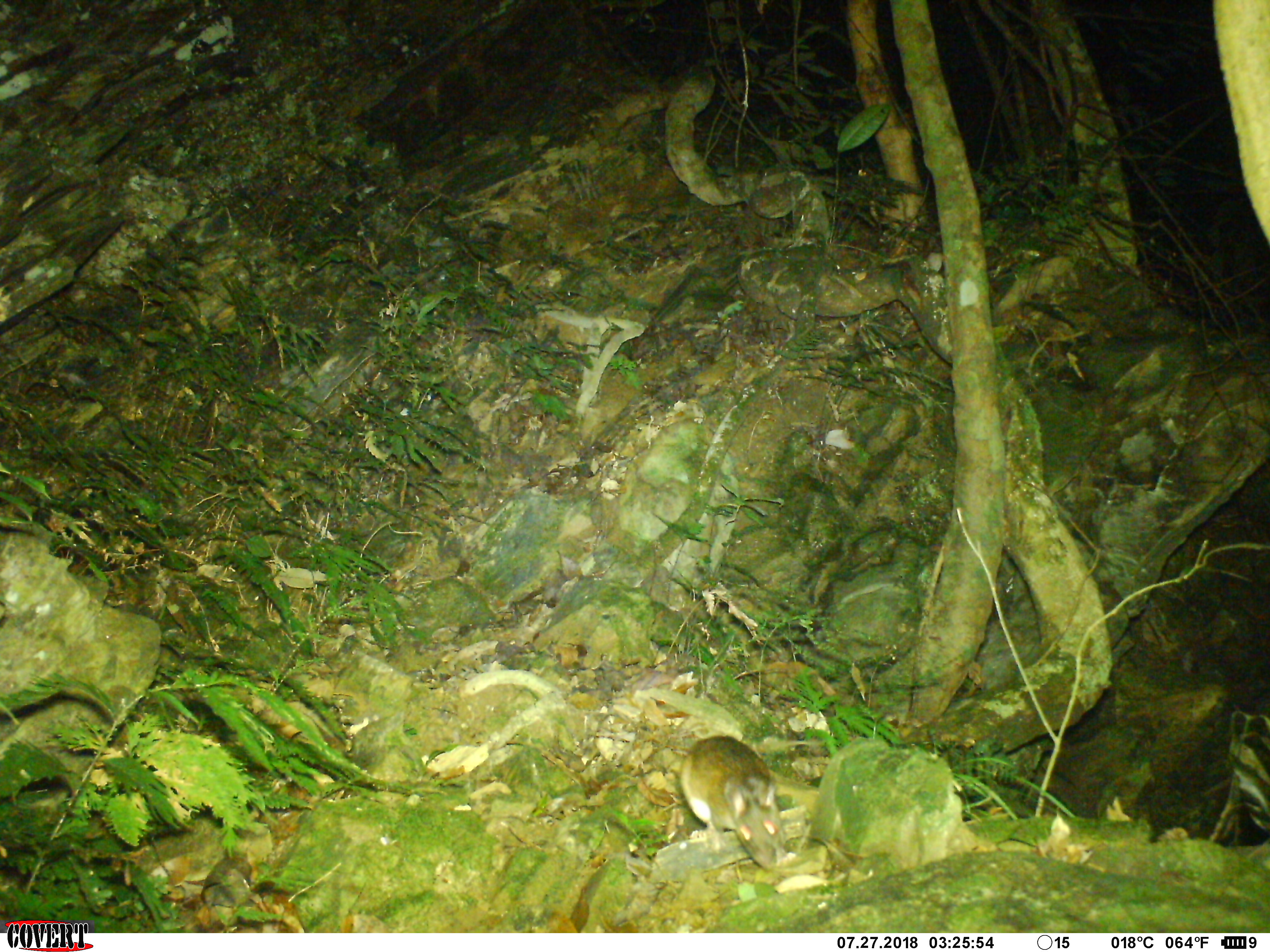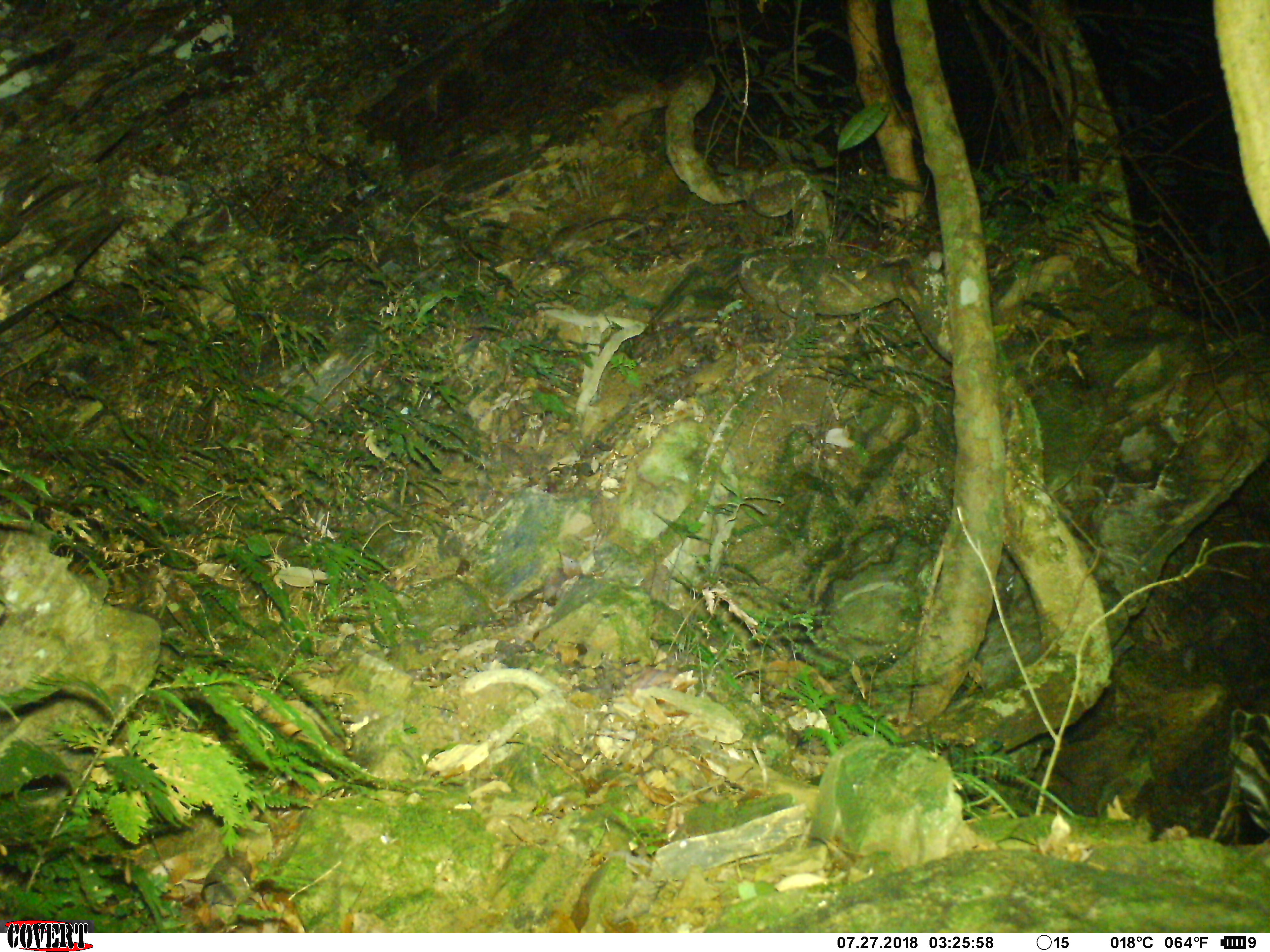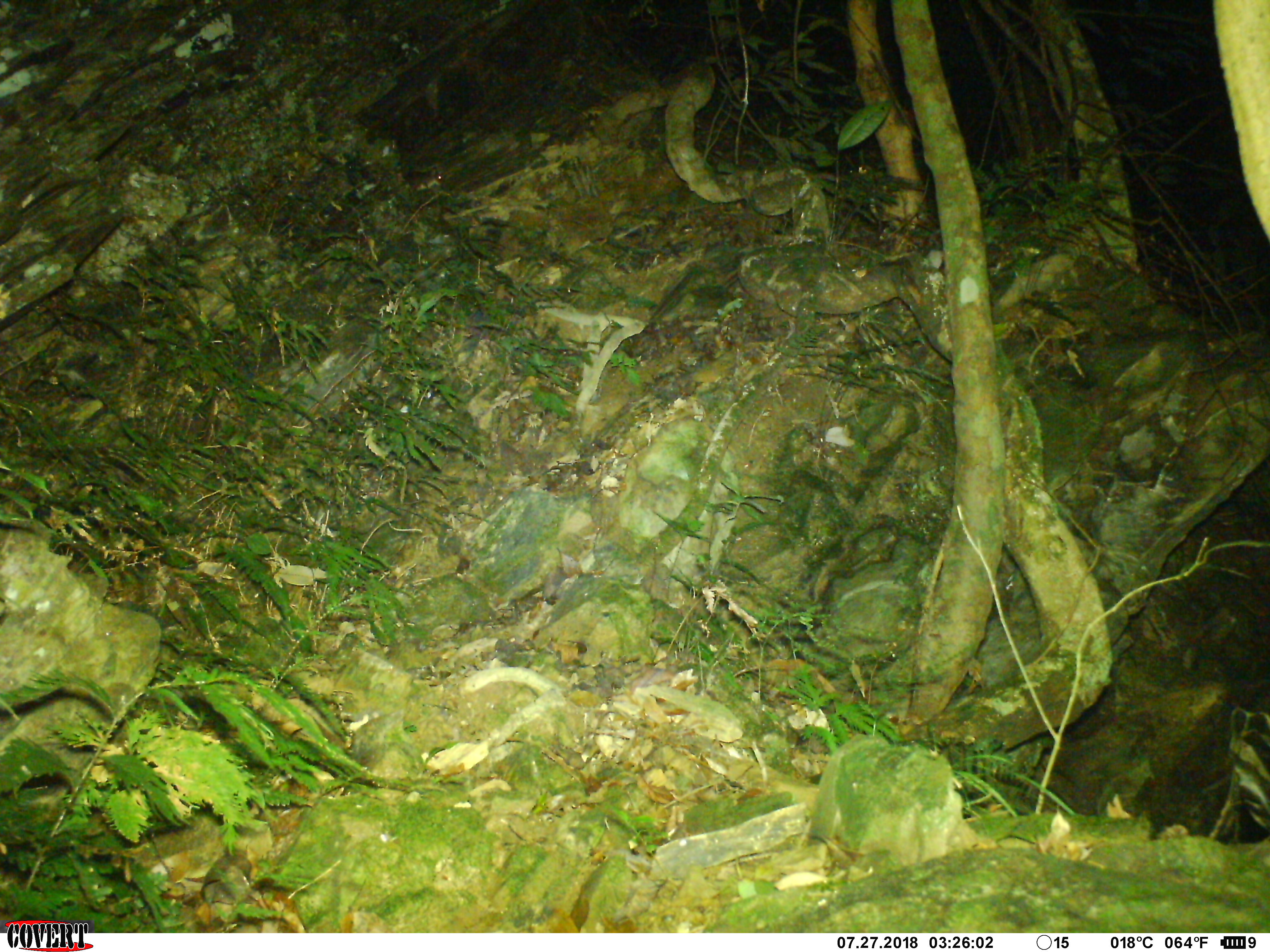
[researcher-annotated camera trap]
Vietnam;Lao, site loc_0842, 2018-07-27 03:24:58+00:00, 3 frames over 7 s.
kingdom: Animalia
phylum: Chordata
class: Mammalia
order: Rodentia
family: Muridae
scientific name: Muridae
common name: old-world mice and rats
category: unidentified murid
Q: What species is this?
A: Unidentified murid (old-world mice and rats) (Muridae).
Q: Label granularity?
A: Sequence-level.